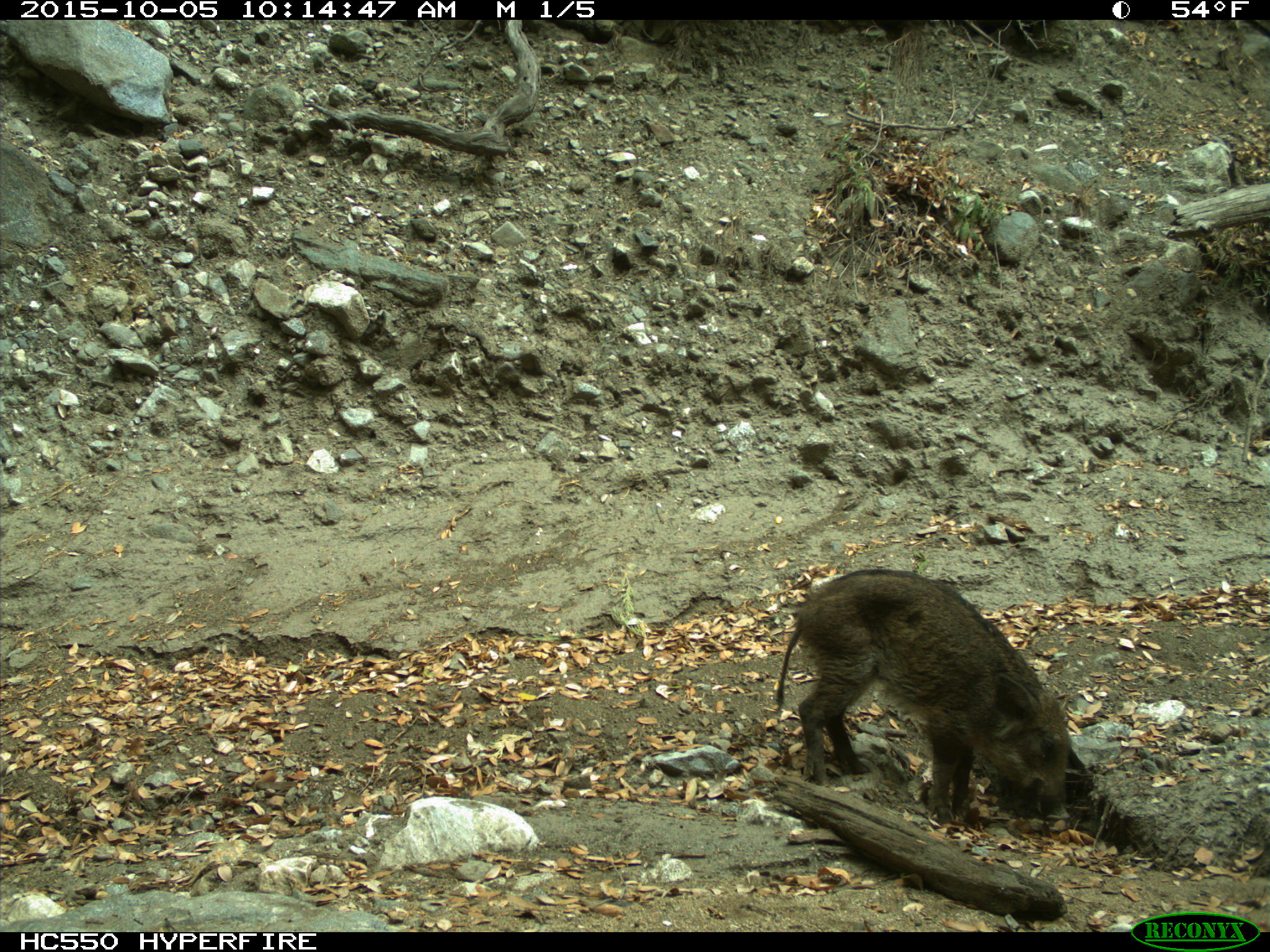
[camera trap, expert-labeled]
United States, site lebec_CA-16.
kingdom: Animalia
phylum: Chordata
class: Mammalia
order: Artiodactyla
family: Suidae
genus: Sus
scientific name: Sus scrofa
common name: wild boar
Sus scrofa (wild boar).